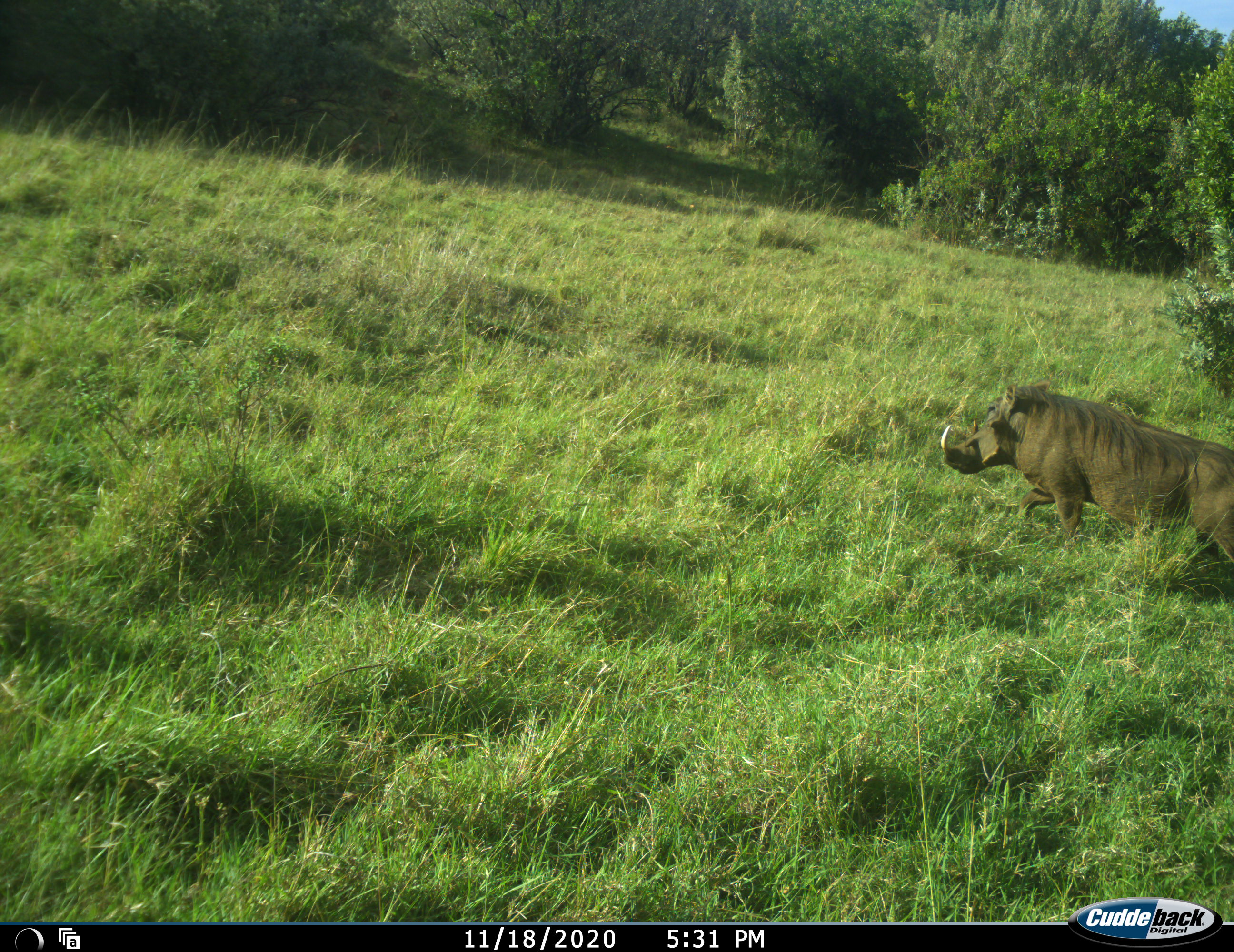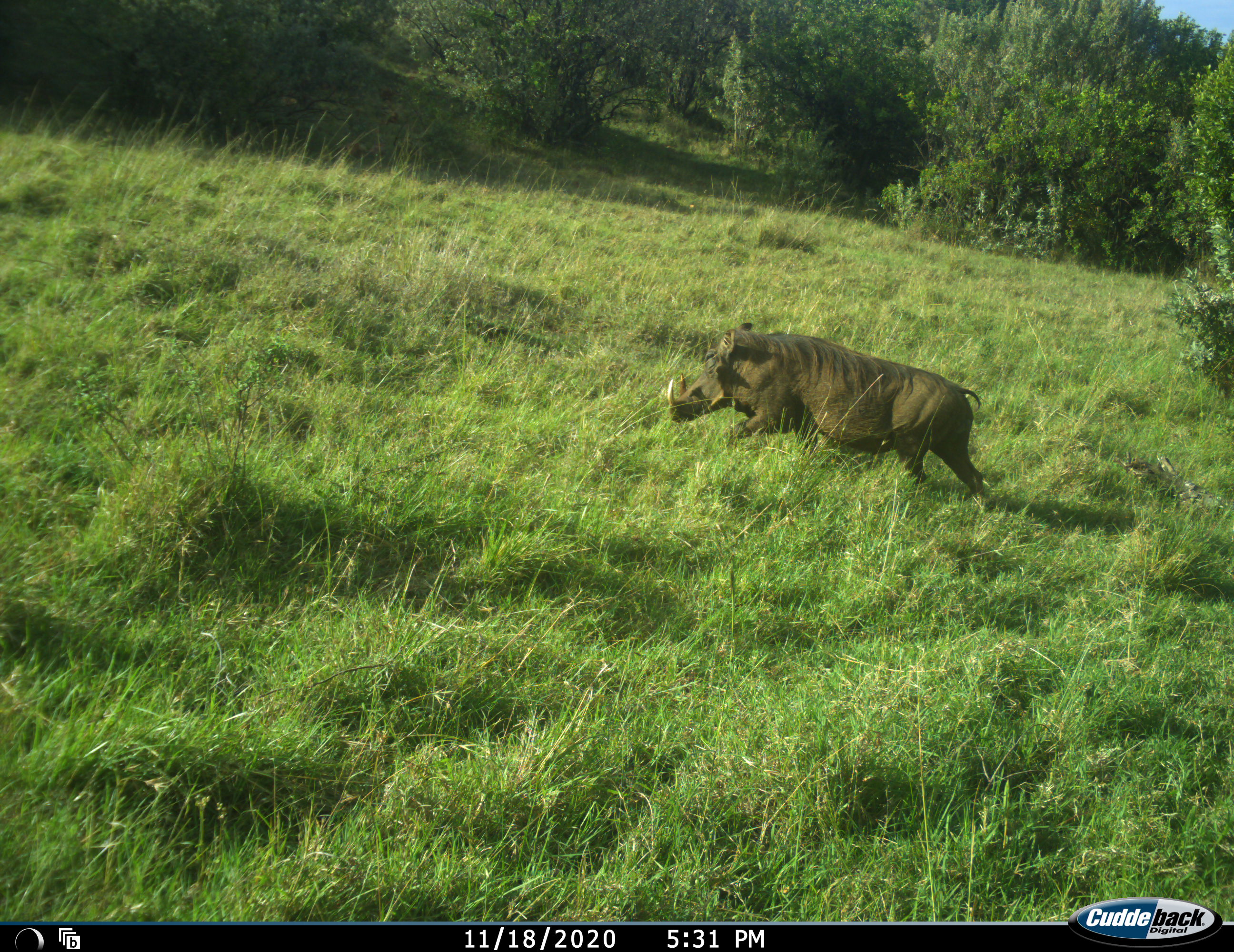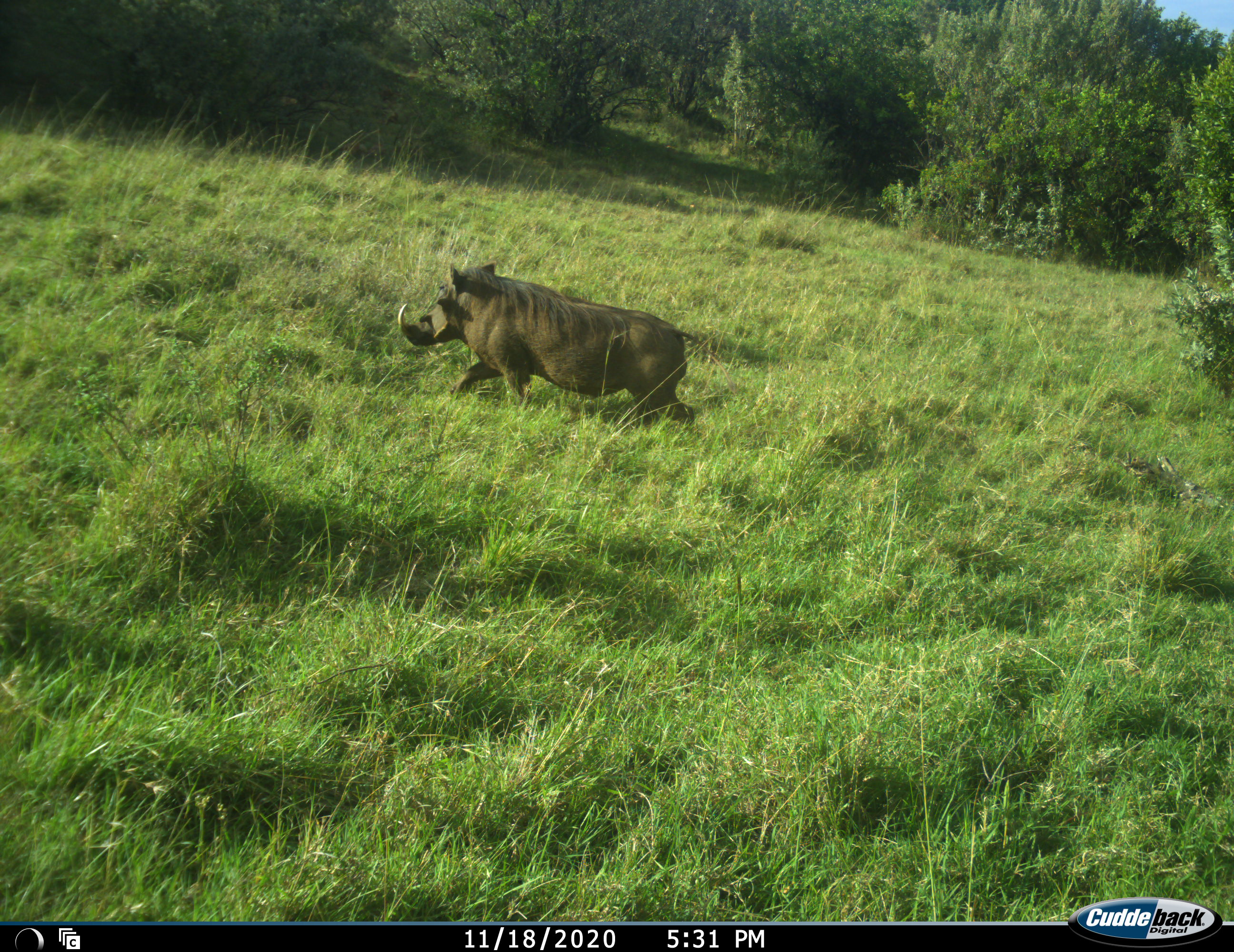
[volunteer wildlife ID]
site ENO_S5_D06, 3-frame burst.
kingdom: Animalia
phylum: Chordata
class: Mammalia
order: Artiodactyla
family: Suidae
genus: Phacochoerus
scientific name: Phacochoerus africanus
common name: warthog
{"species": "warthog (Phacochoerus africanus)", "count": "1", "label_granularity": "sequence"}